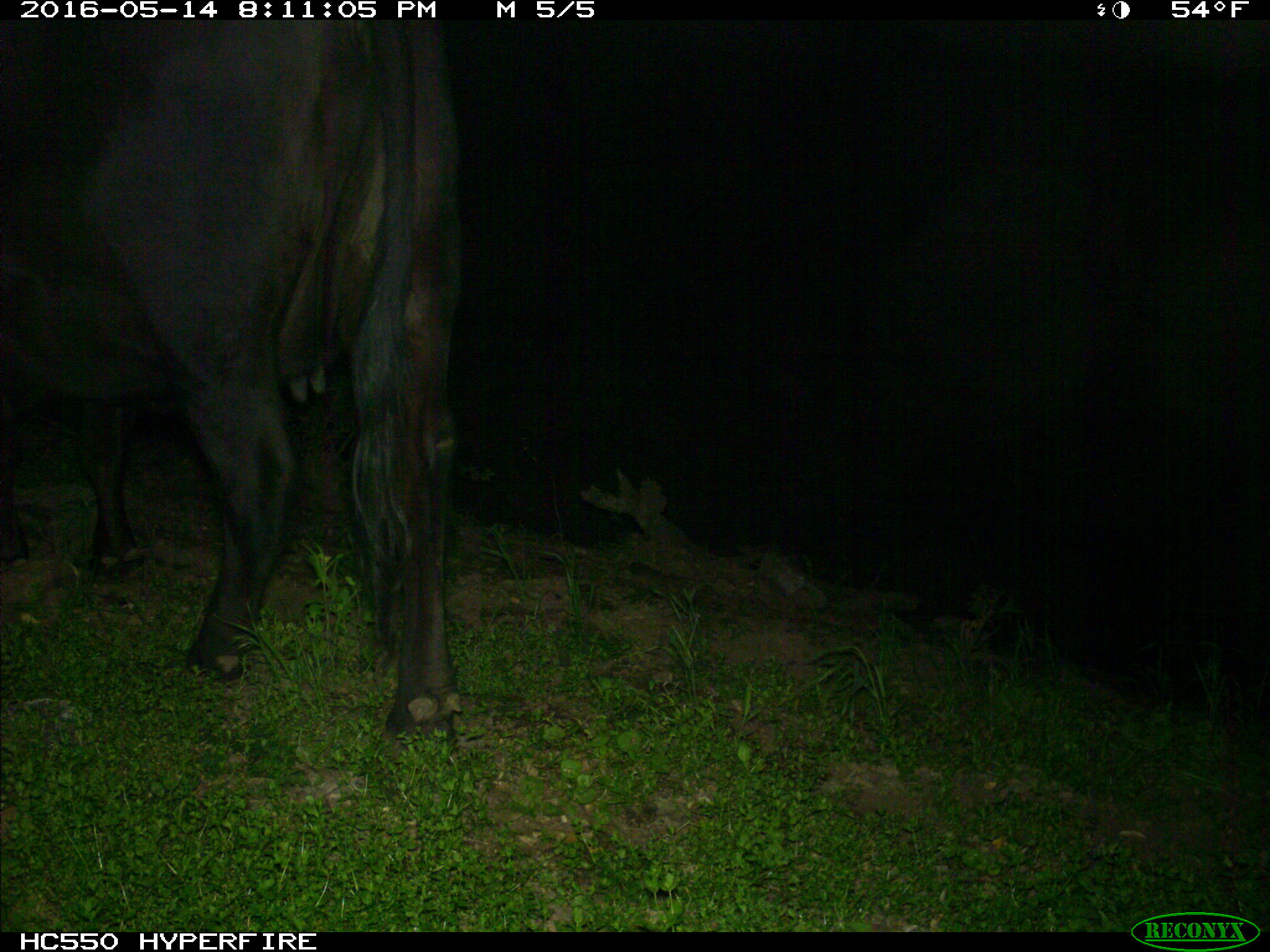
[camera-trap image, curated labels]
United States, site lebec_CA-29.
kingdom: Animalia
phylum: Chordata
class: Mammalia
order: Artiodactyla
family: Bovidae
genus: Bos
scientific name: Bos taurus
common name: domestic cow